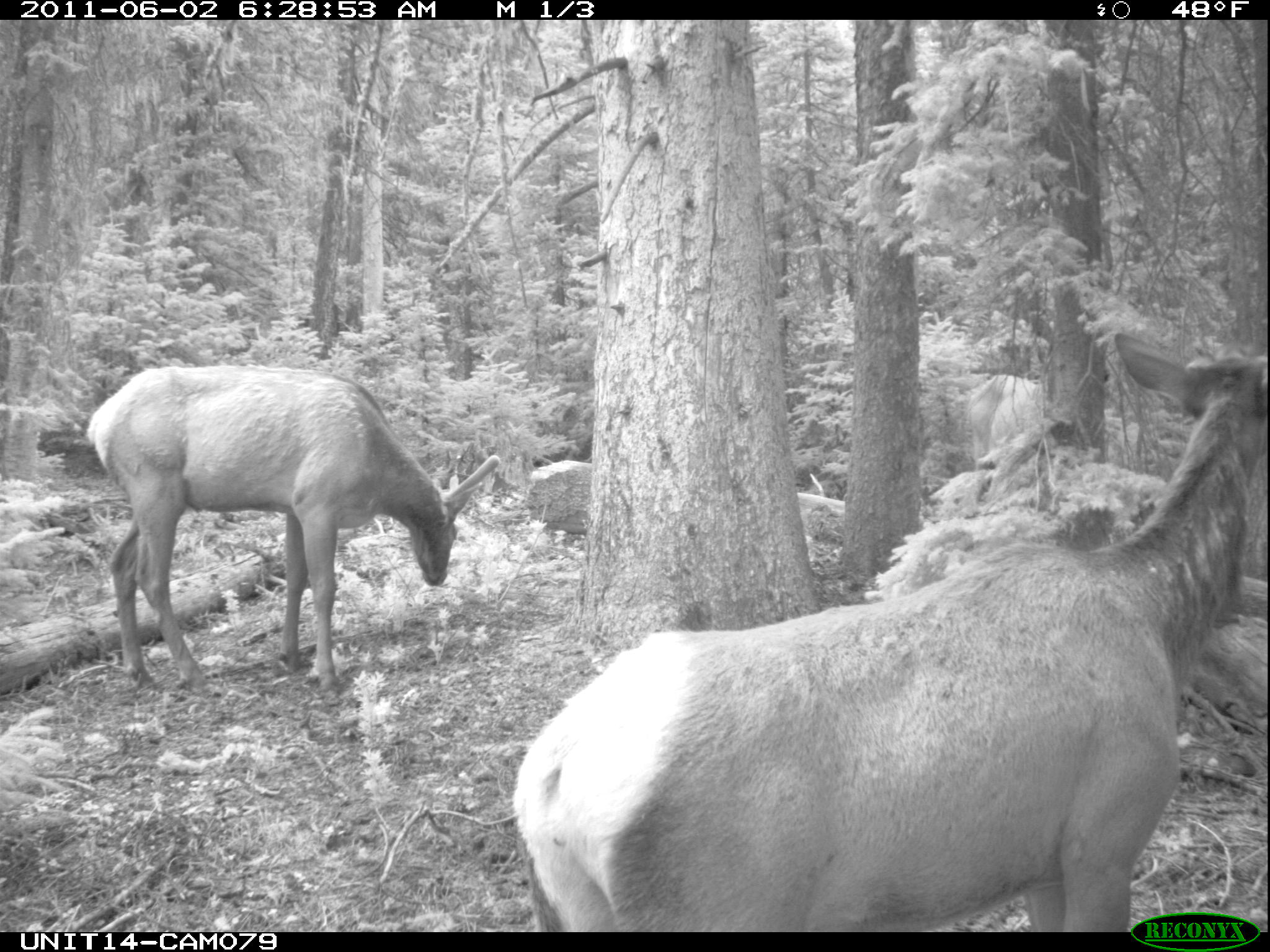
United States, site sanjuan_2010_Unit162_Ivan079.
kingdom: Animalia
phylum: Chordata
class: Mammalia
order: Artiodactyla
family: Cervidae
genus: Cervus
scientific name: Cervus elaphus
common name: red deer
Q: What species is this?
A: Cervus elaphus (red deer).